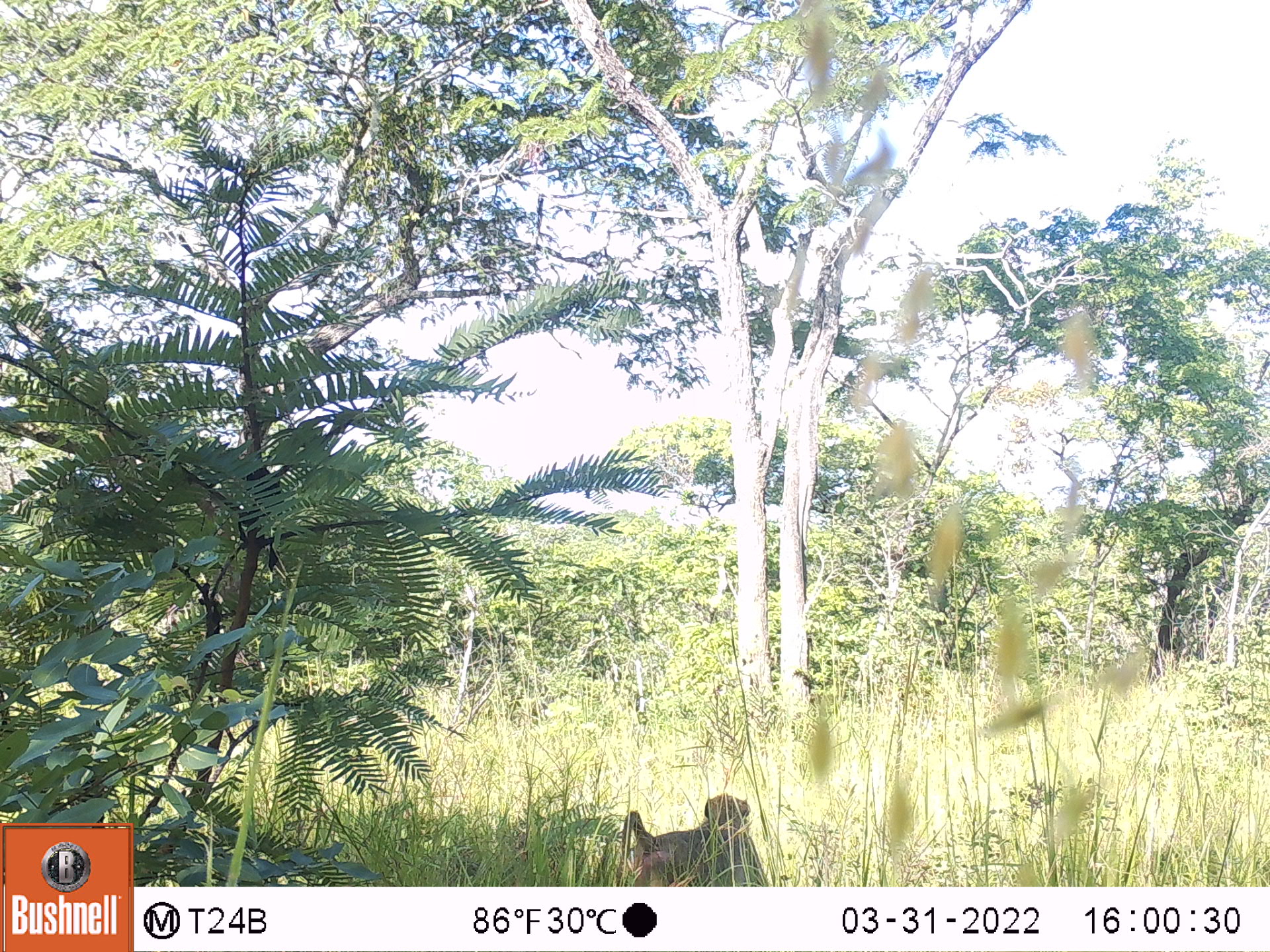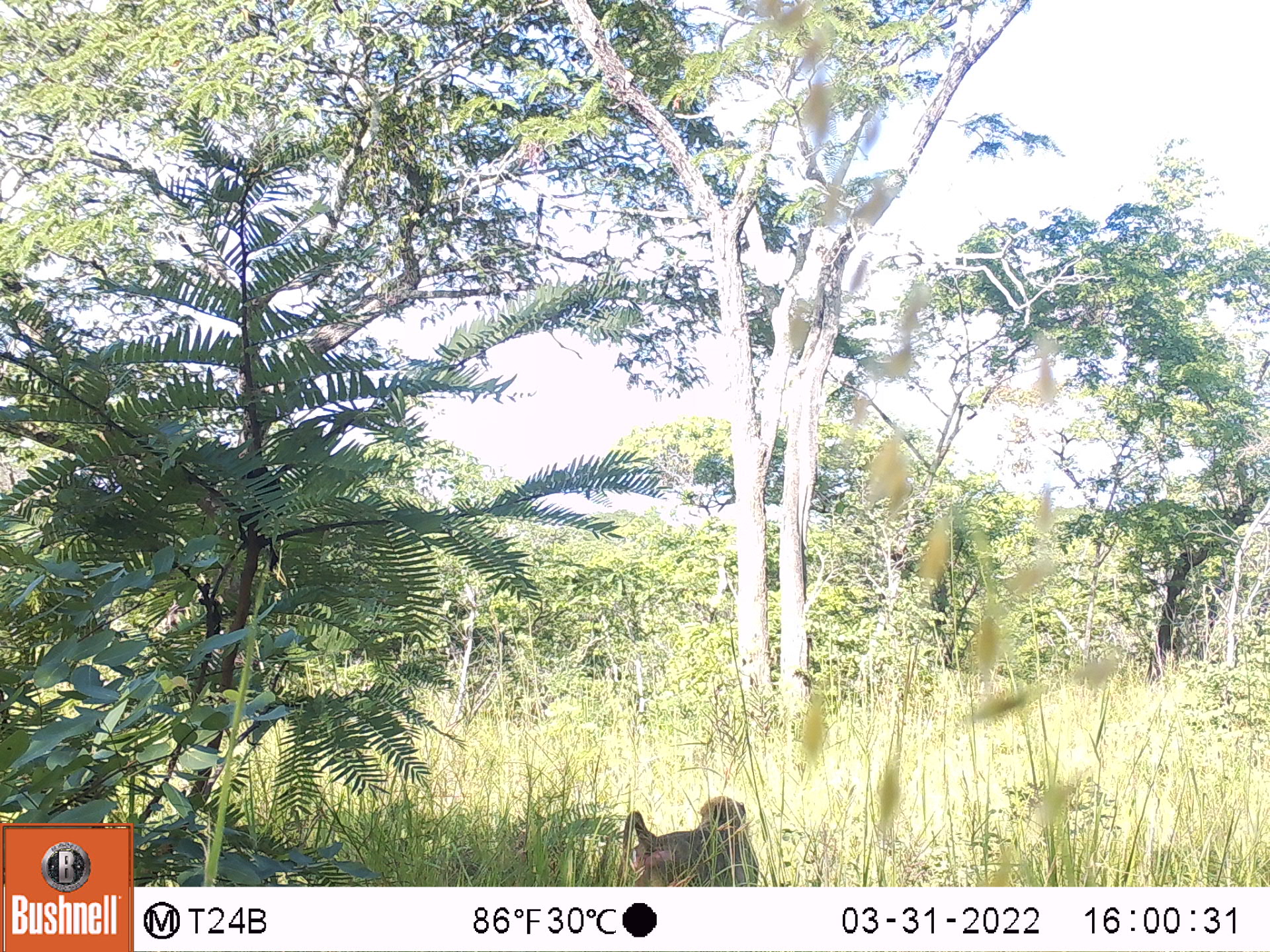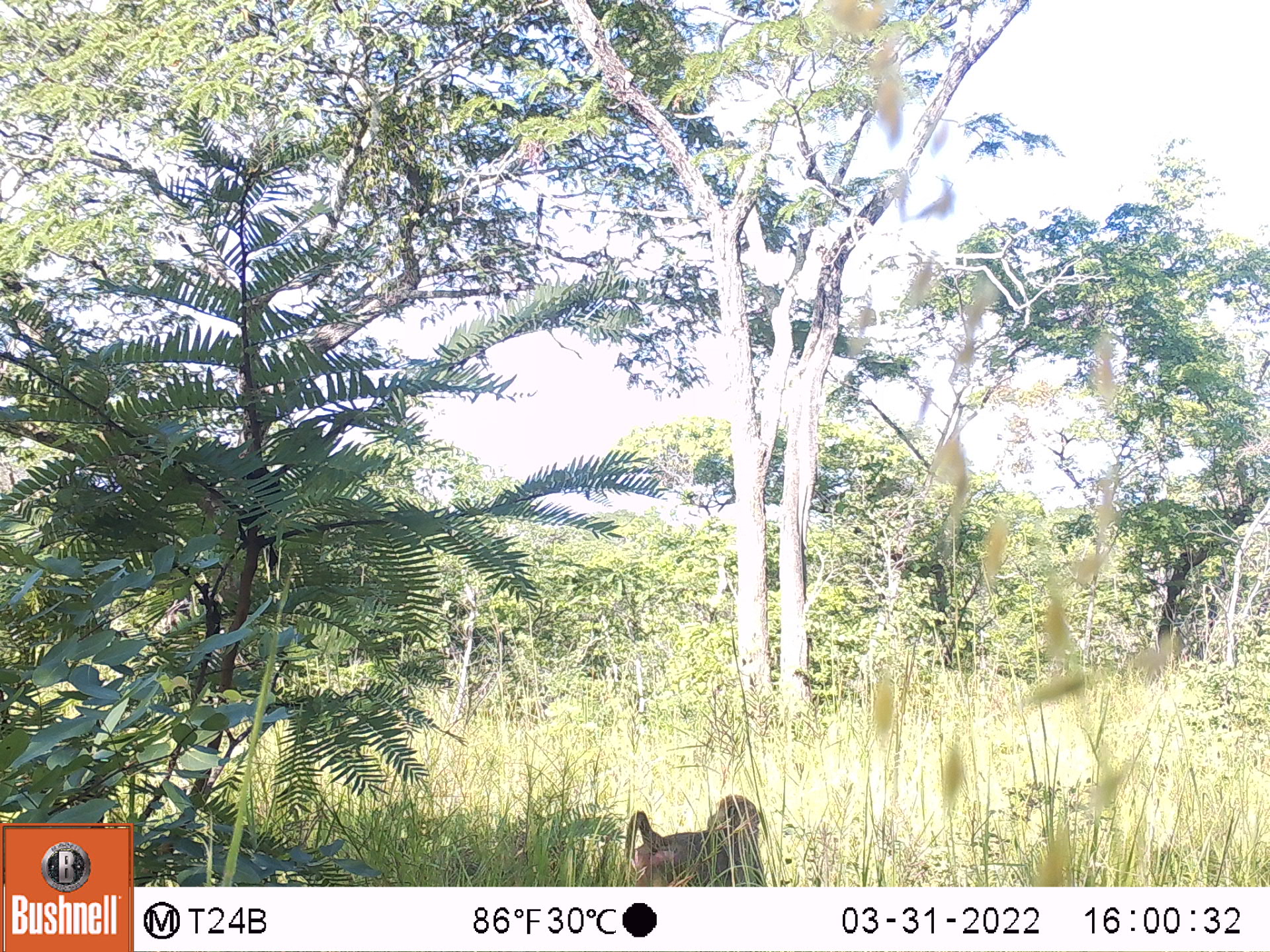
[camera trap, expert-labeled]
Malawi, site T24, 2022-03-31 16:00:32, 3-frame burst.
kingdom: Animalia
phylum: Chordata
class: Mammalia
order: Primates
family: Cercopithecidae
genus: Papio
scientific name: Papio cynocephalus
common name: yellow baboon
Yellow baboon (Papio cynocephalus), count 1.